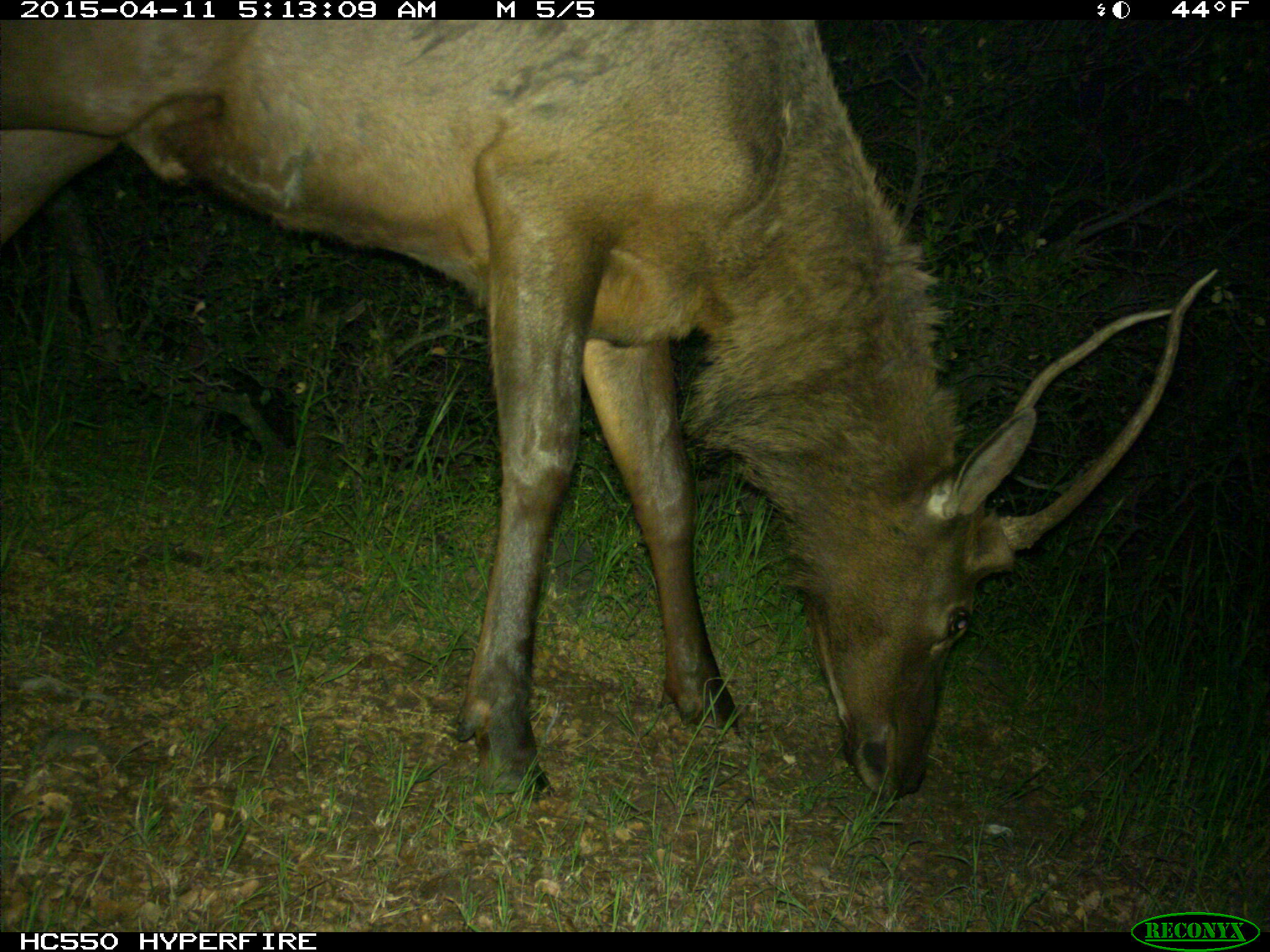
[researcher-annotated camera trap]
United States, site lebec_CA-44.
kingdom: Animalia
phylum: Chordata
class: Mammalia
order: Artiodactyla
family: Cervidae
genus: Cervus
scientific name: Cervus canadensis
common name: elk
Cervus canadensis (elk).